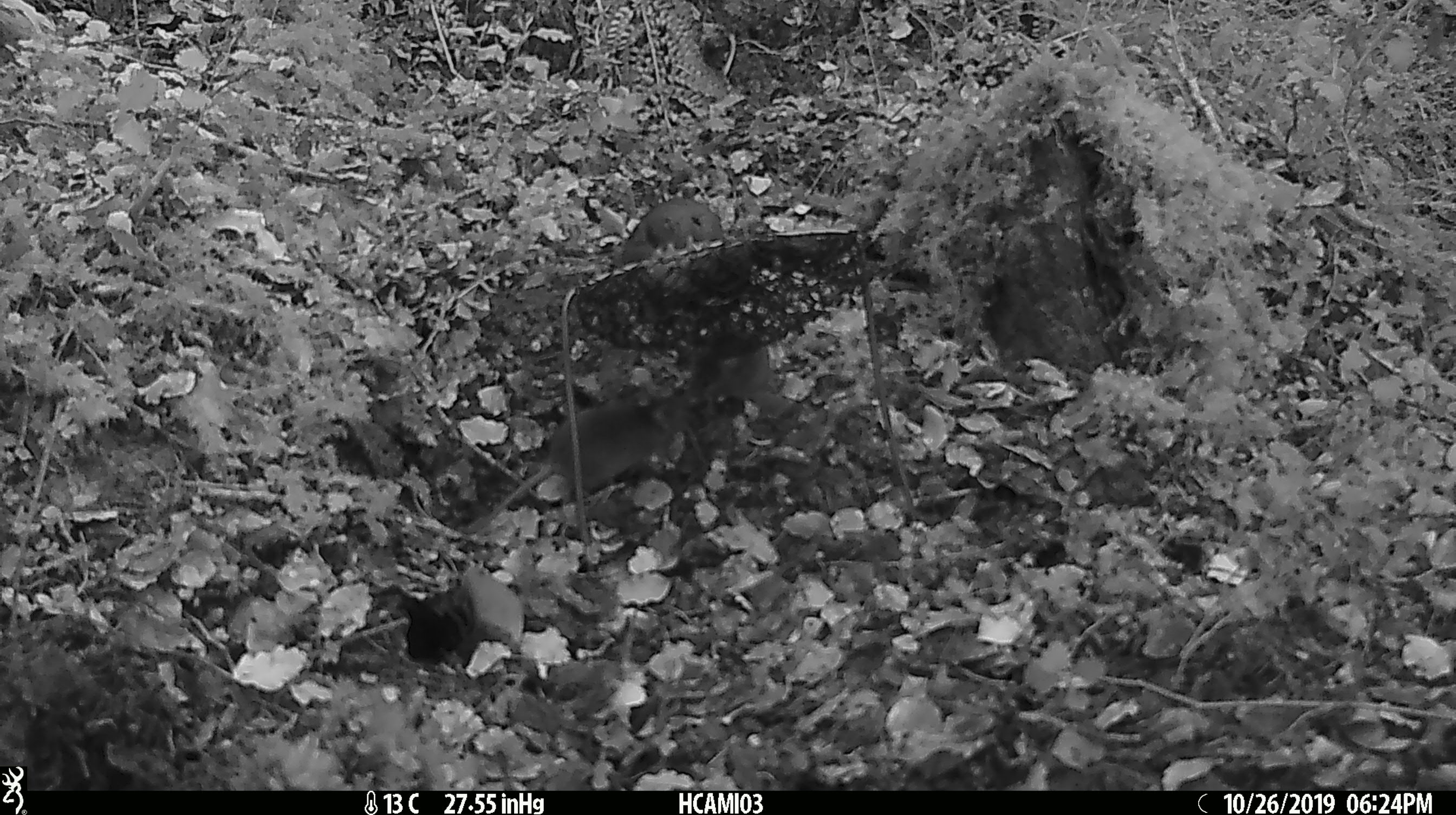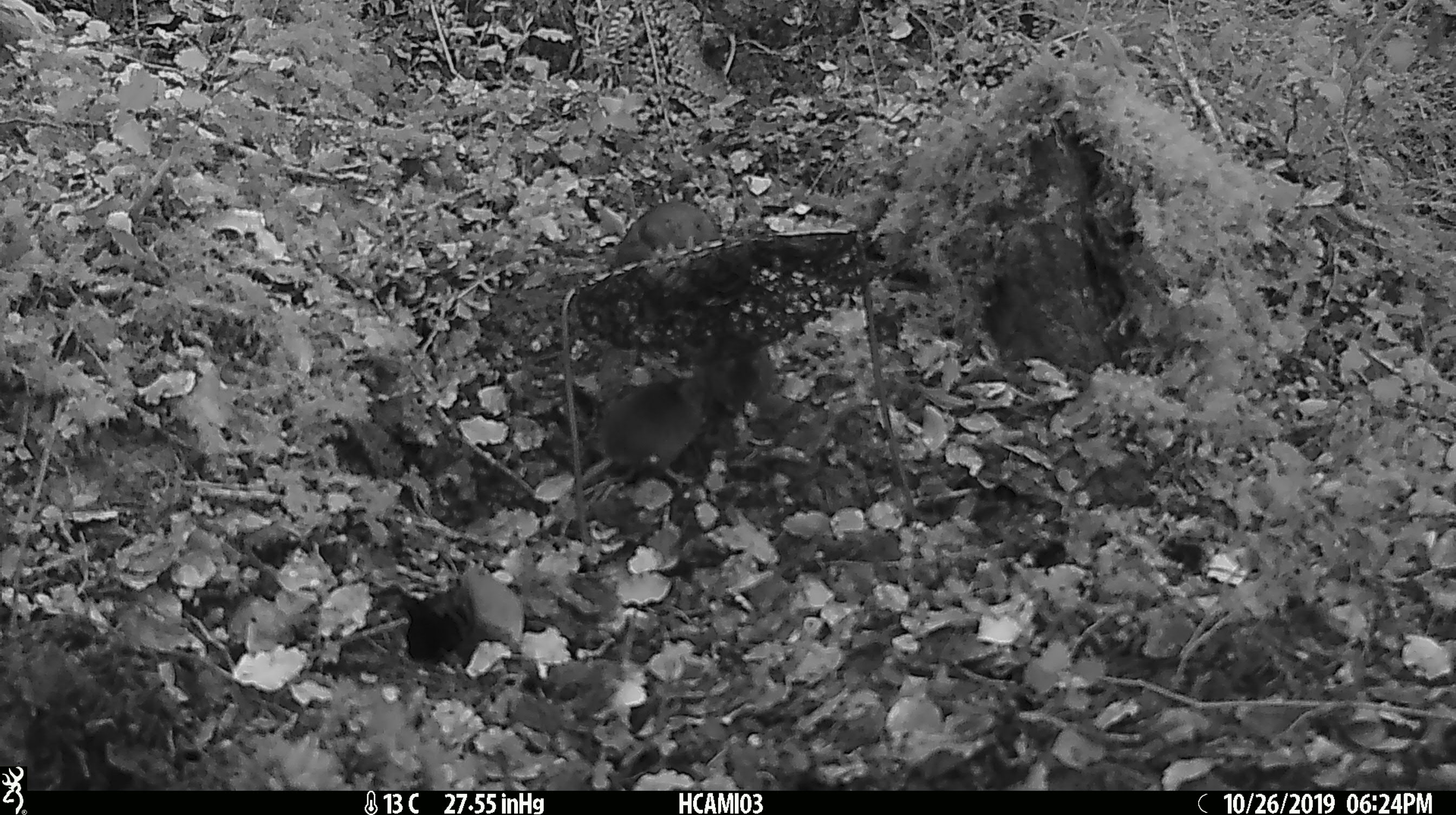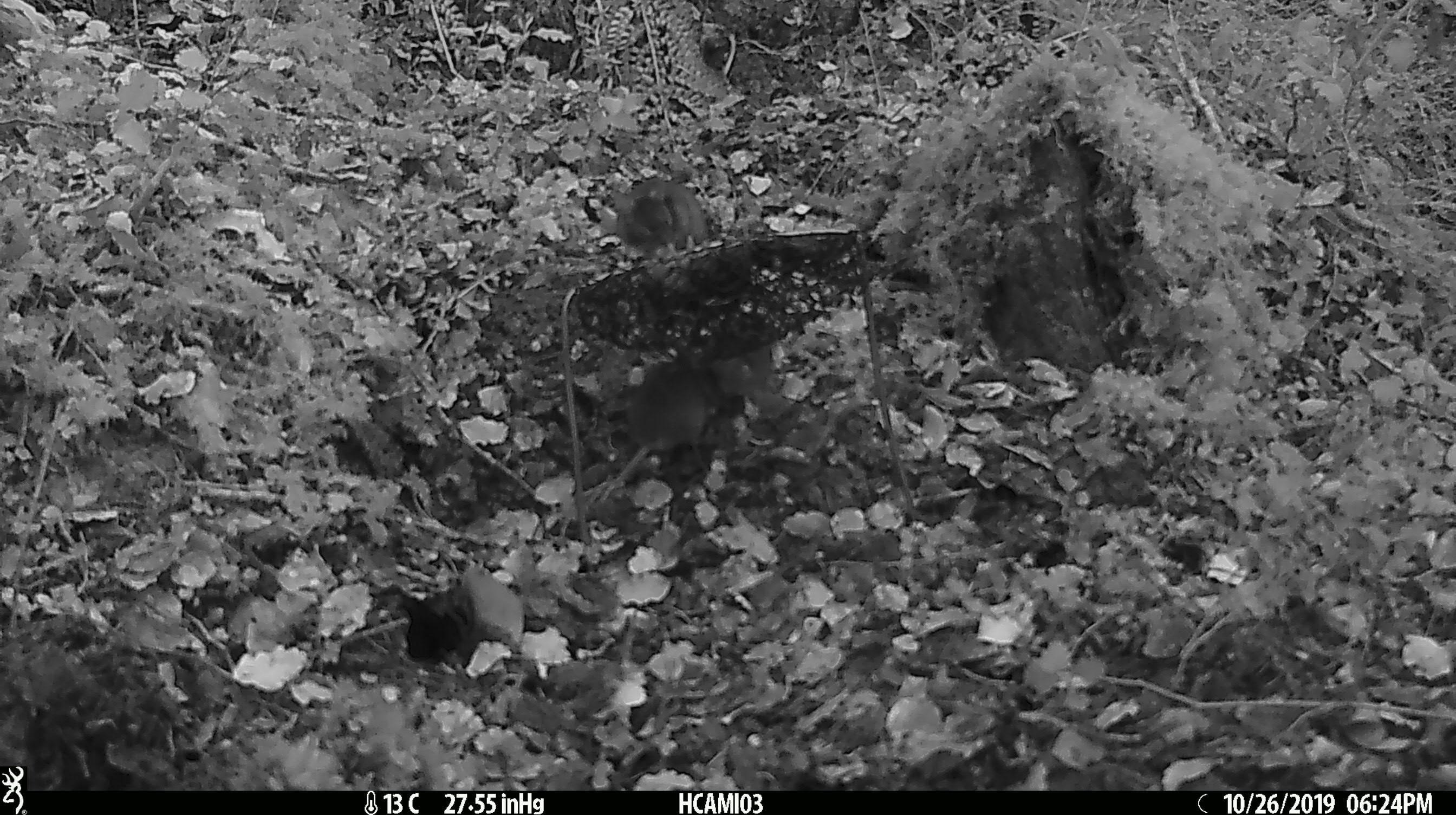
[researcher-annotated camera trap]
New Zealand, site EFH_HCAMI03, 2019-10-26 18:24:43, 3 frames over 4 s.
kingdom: Animalia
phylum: Chordata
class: Mammalia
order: Rodentia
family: Muridae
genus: Mus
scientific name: Mus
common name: mouse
Mouse (Mus).